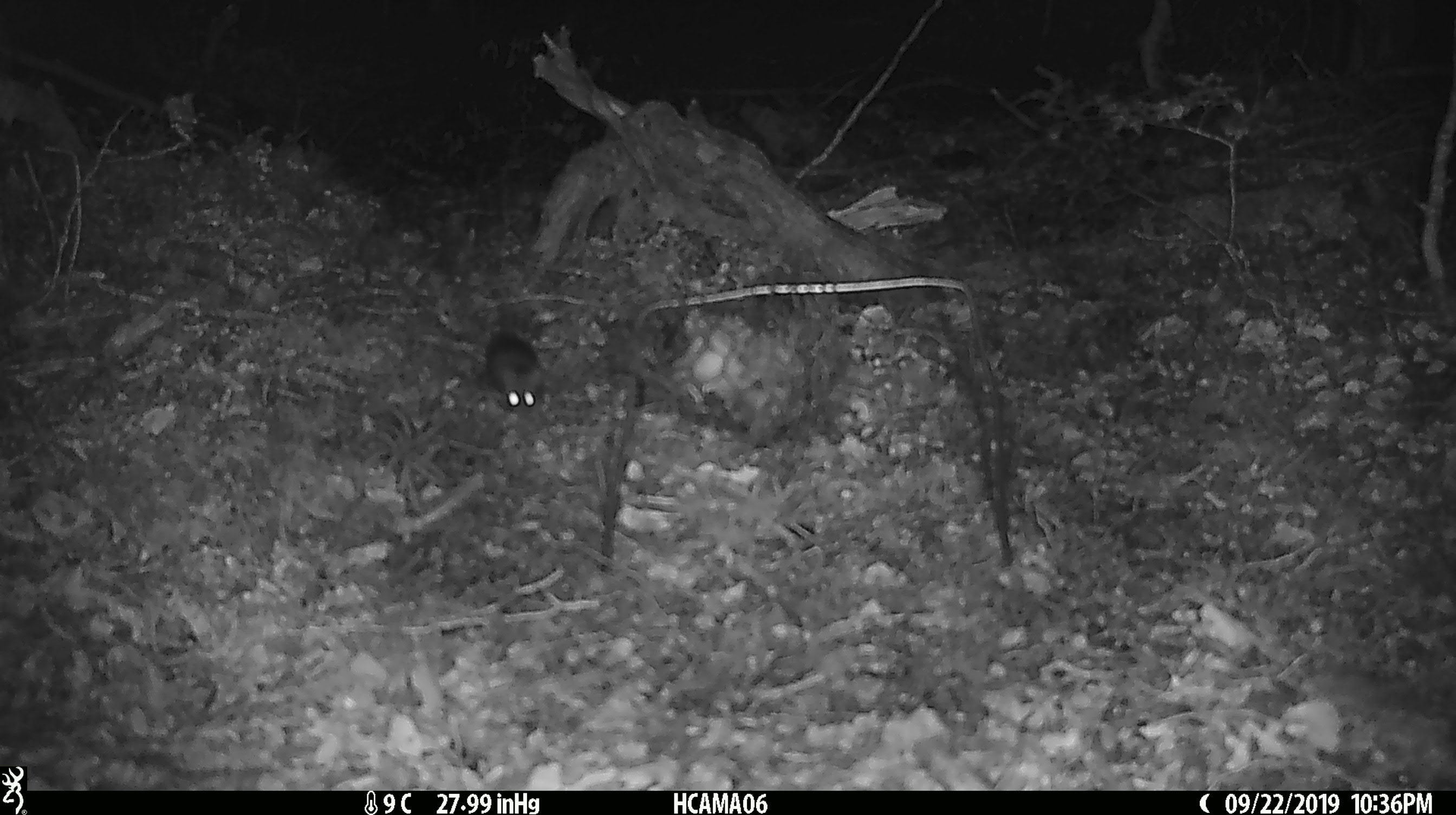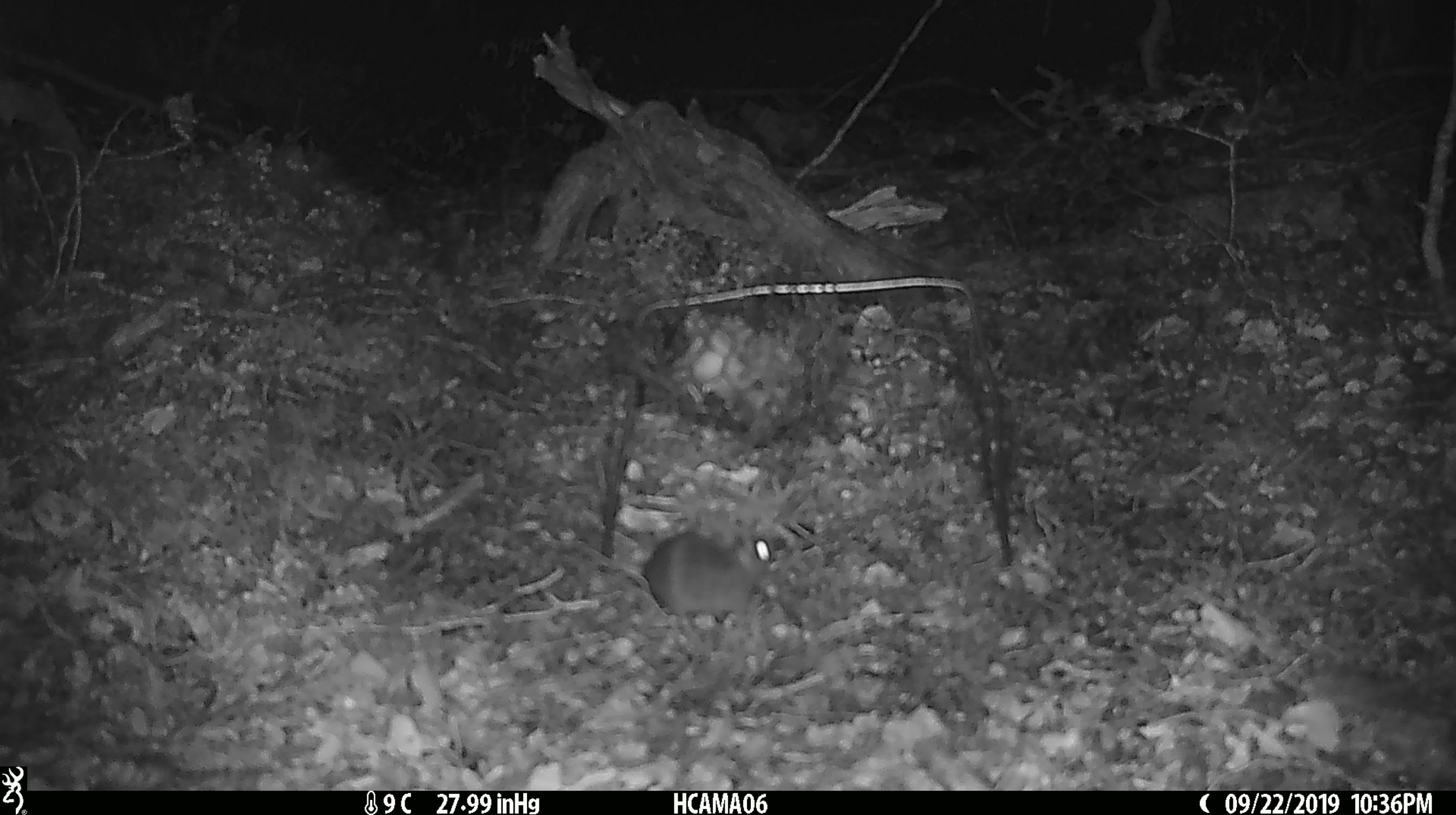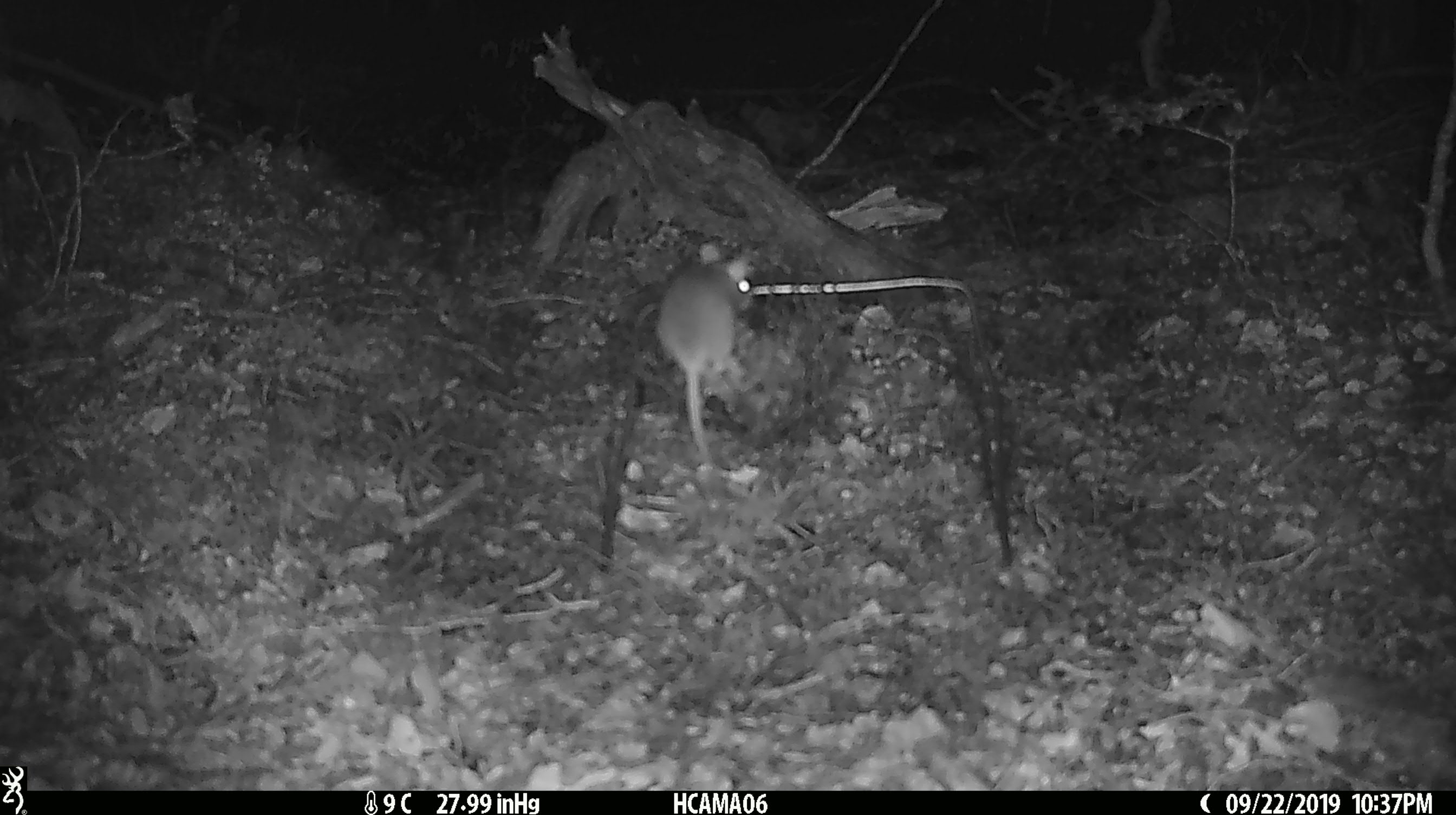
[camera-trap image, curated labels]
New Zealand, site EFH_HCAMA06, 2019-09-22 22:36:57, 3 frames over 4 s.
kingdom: Animalia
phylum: Chordata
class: Mammalia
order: Rodentia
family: Muridae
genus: Mus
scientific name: Mus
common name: mouse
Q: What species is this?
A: Mouse (Mus).